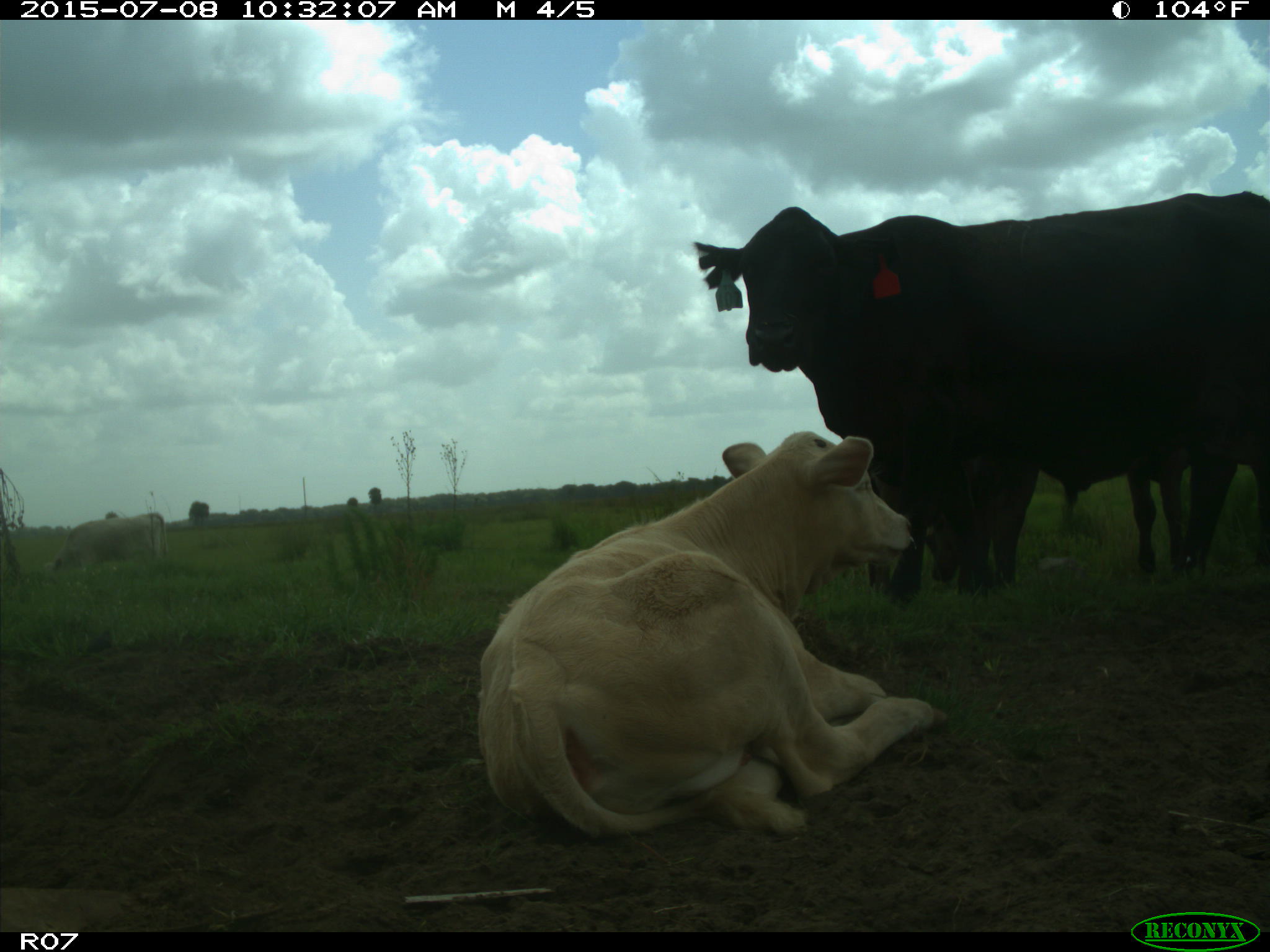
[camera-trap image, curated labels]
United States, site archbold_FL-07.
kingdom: Animalia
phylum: Chordata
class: Mammalia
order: Artiodactyla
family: Bovidae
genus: Bos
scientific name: Bos taurus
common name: domestic cow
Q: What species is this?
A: Bos taurus (domestic cow).